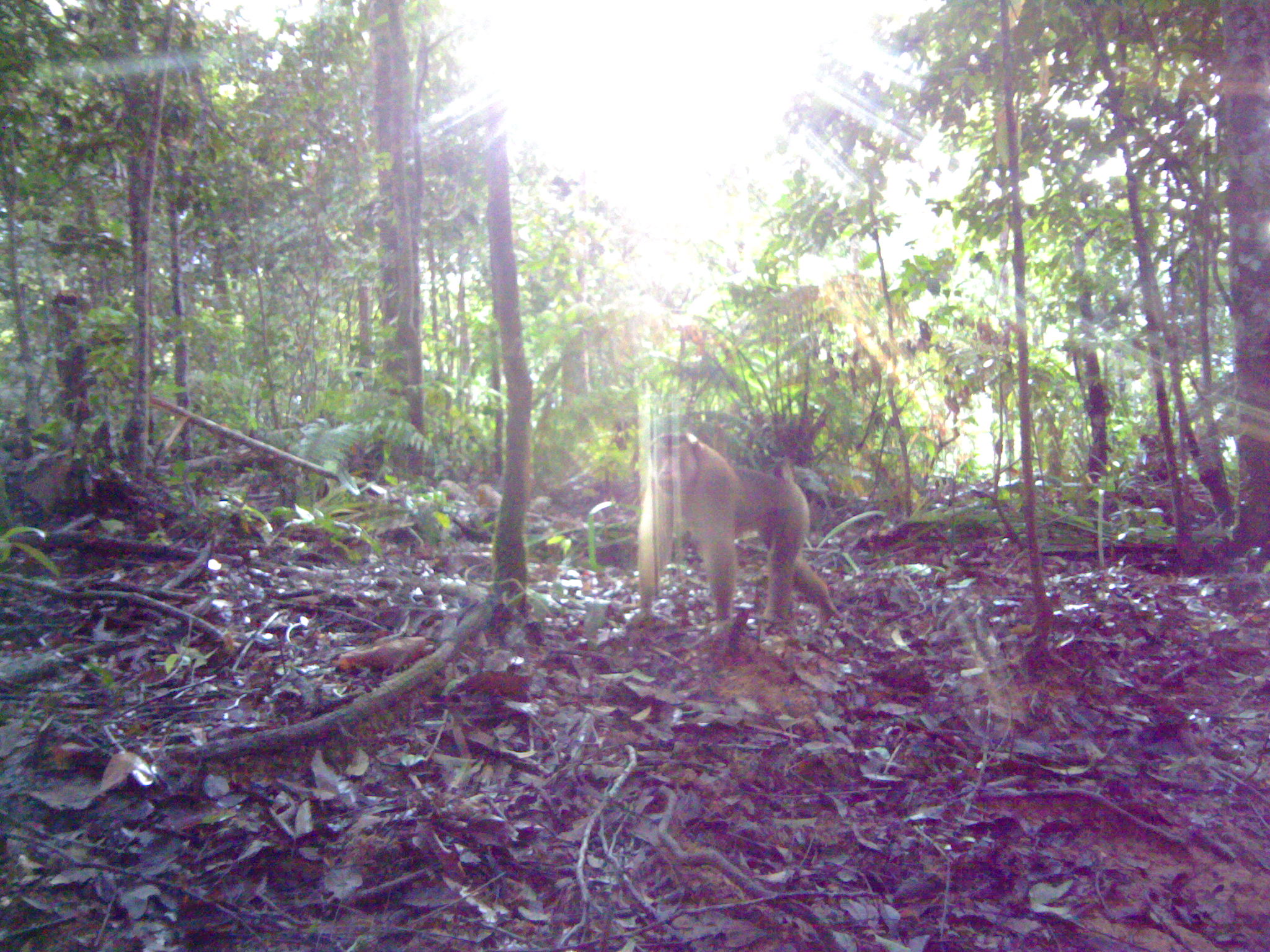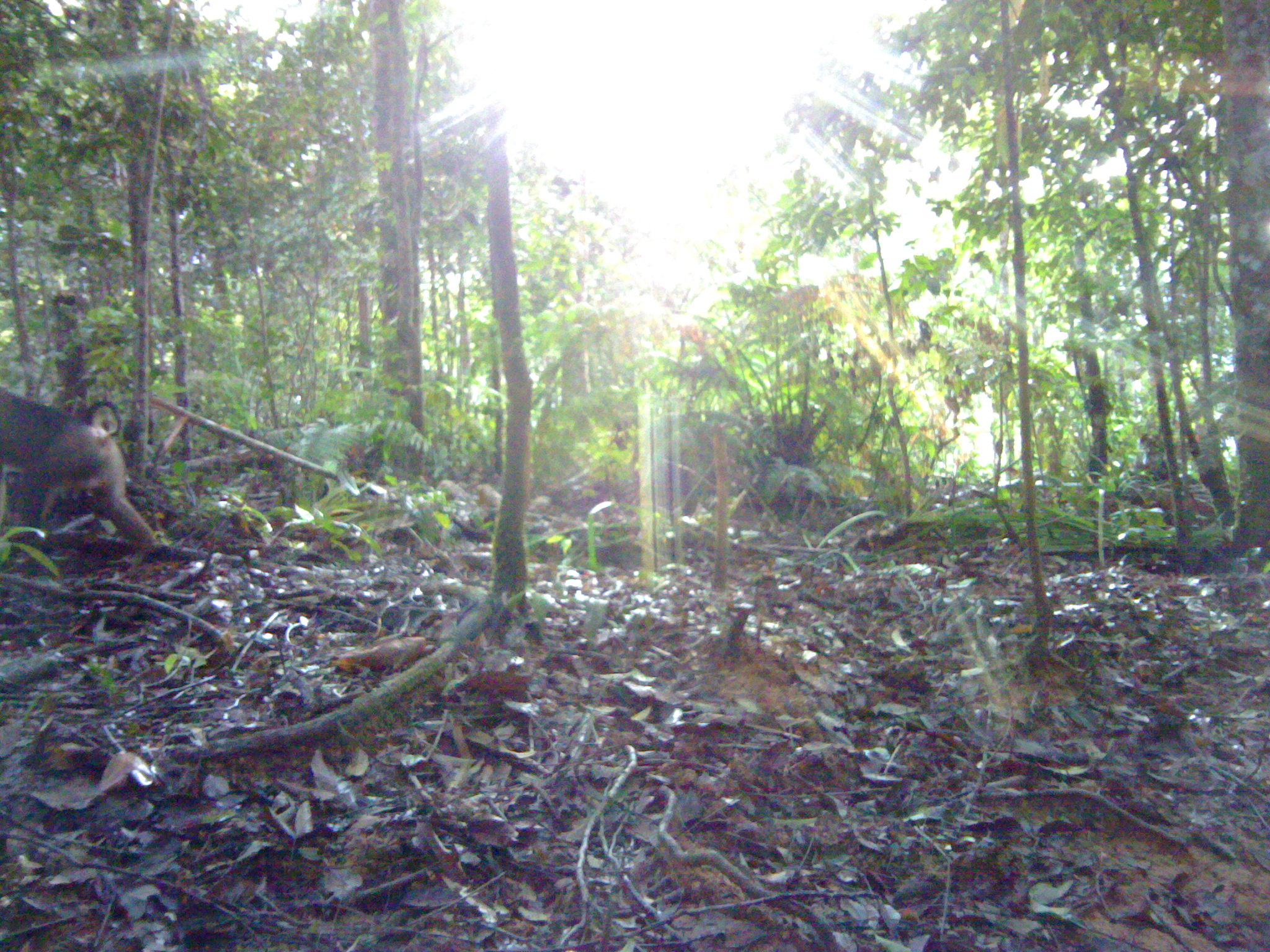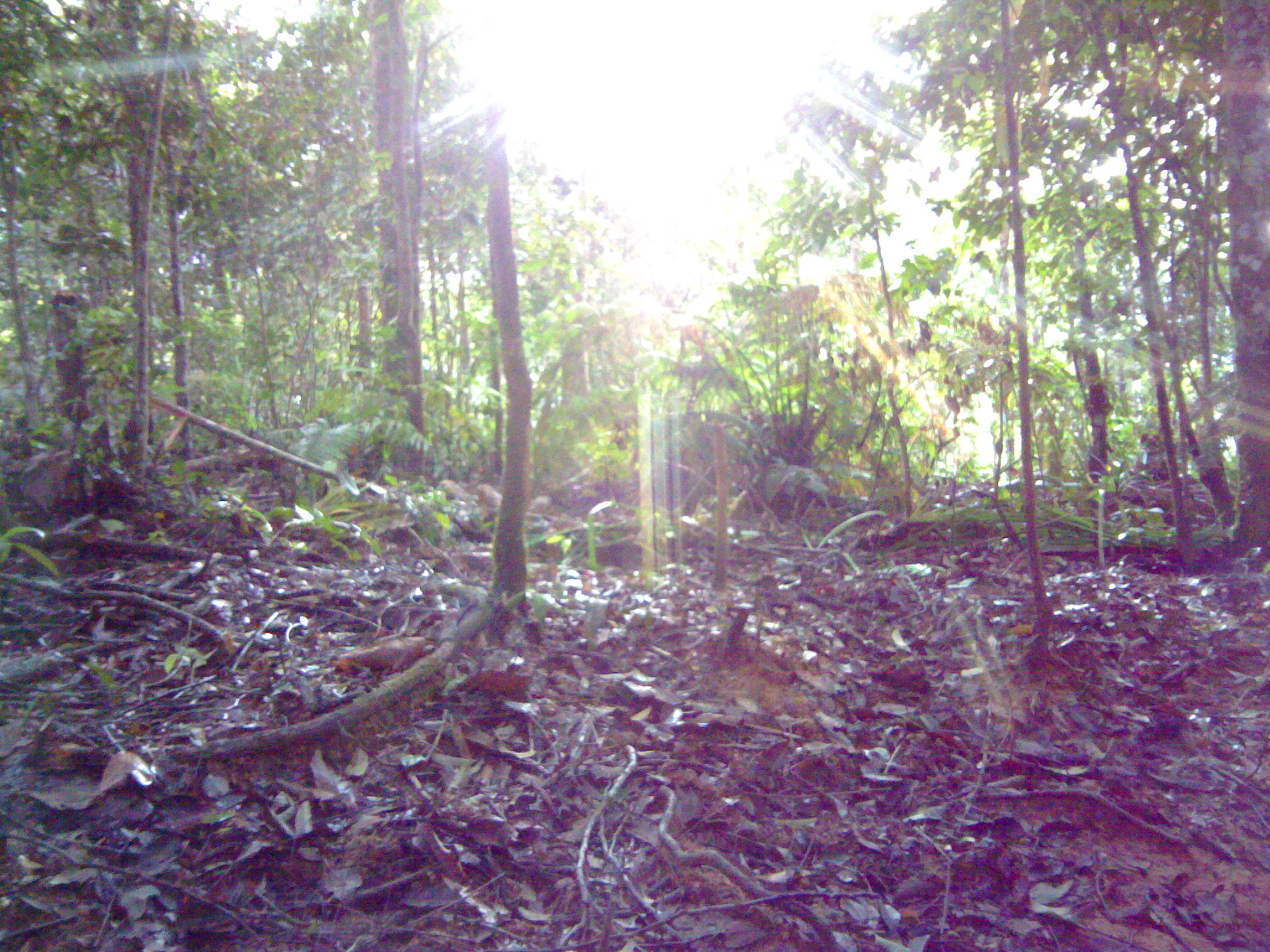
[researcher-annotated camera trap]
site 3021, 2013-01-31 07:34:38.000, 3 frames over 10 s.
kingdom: Animalia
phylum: Chordata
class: Mammalia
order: Primates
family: Cercopithecidae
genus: Macaca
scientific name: Macaca nemestrina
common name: southern pig-tailed macaque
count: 1